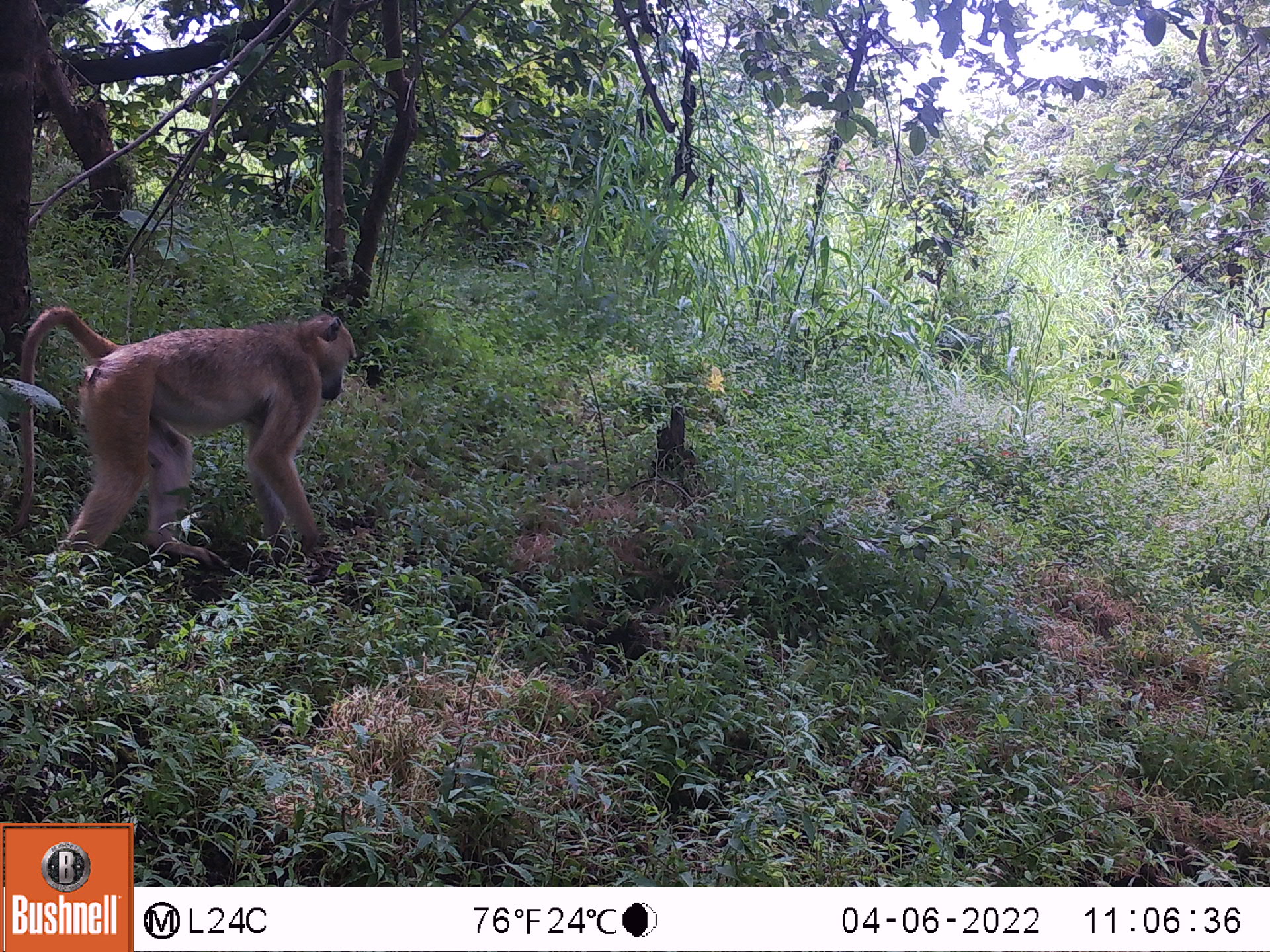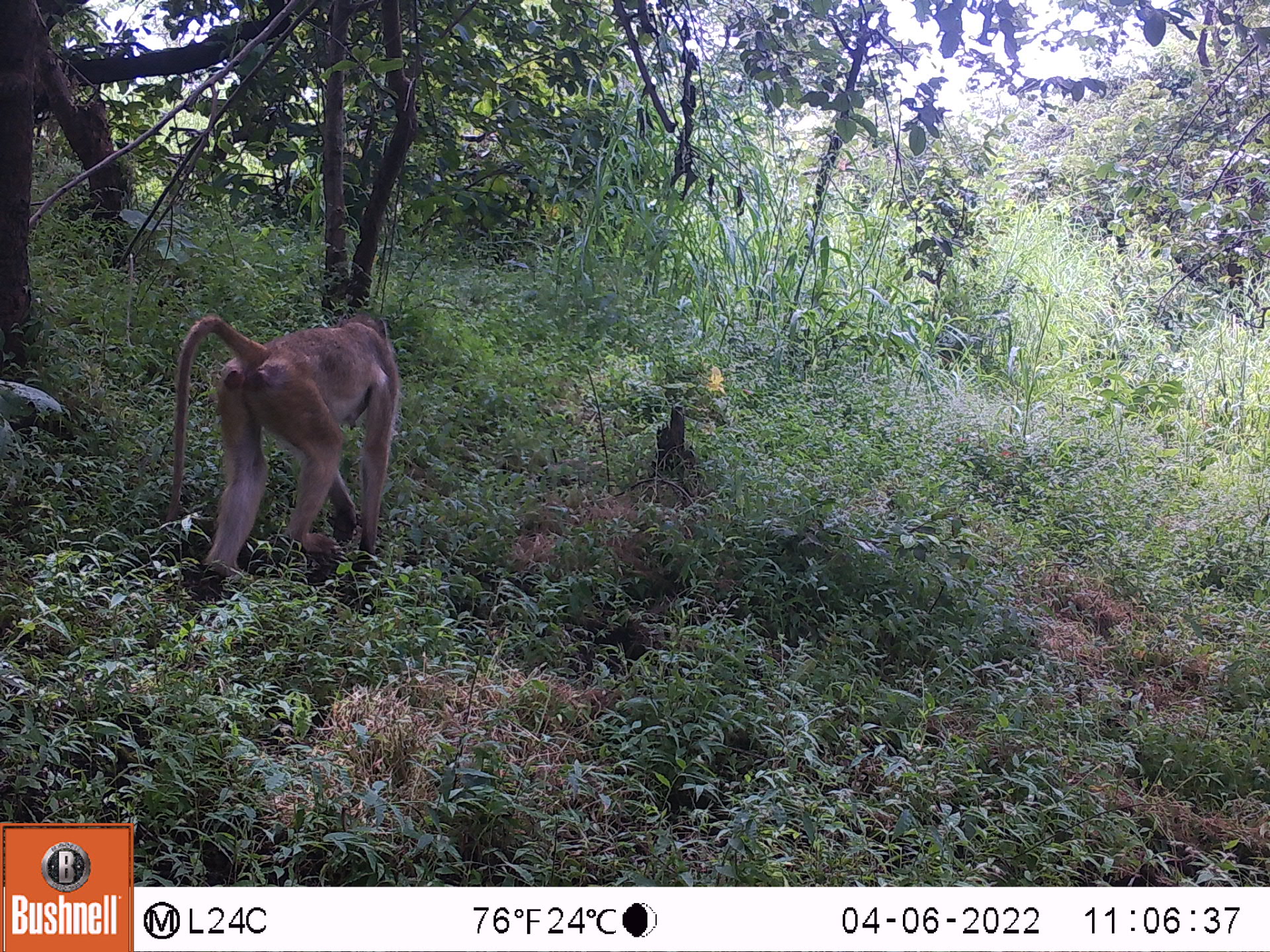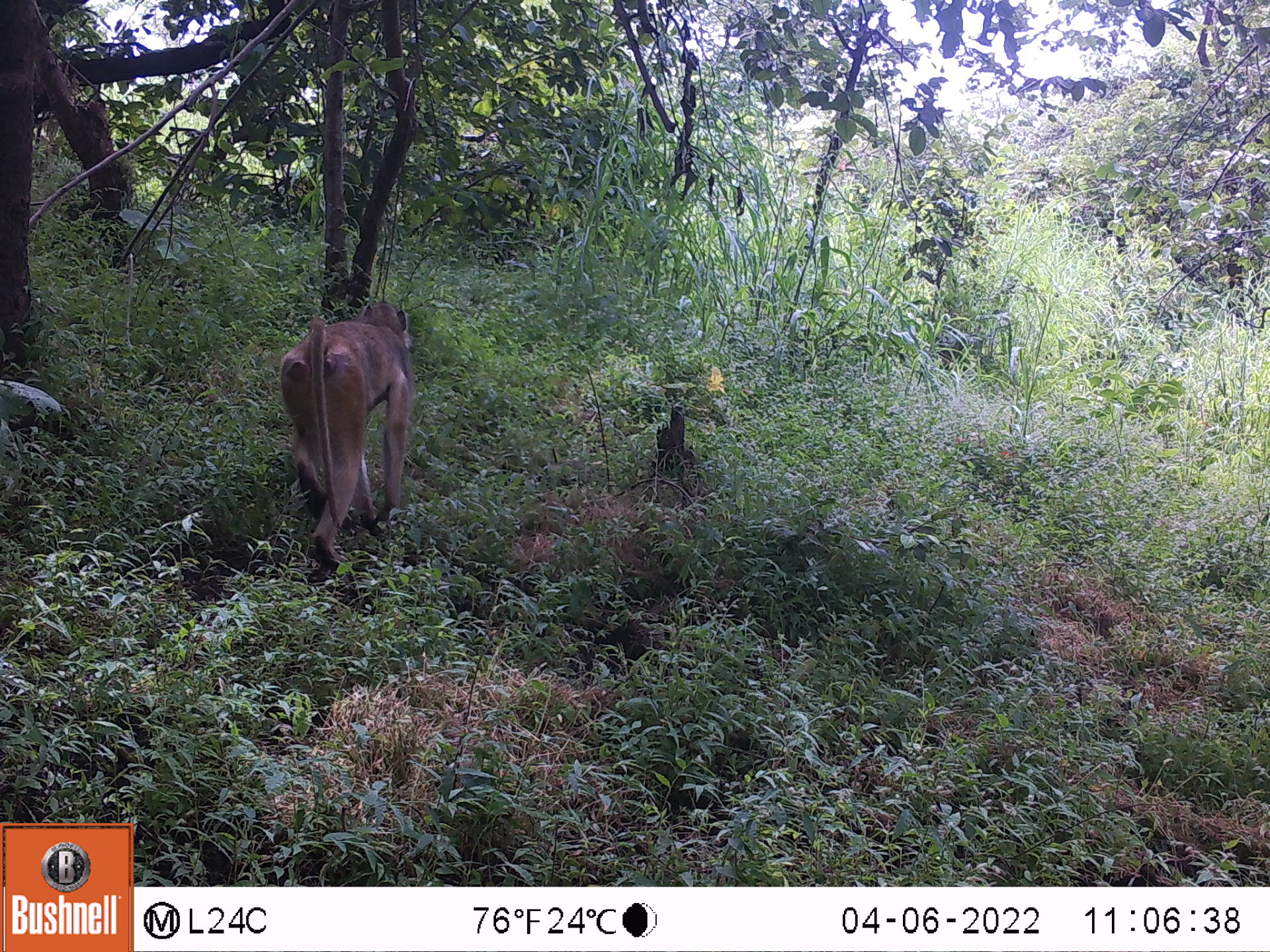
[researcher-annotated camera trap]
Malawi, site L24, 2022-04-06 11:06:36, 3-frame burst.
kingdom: Animalia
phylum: Chordata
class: Mammalia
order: Primates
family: Cercopithecidae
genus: Papio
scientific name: Papio cynocephalus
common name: yellow baboon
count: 1